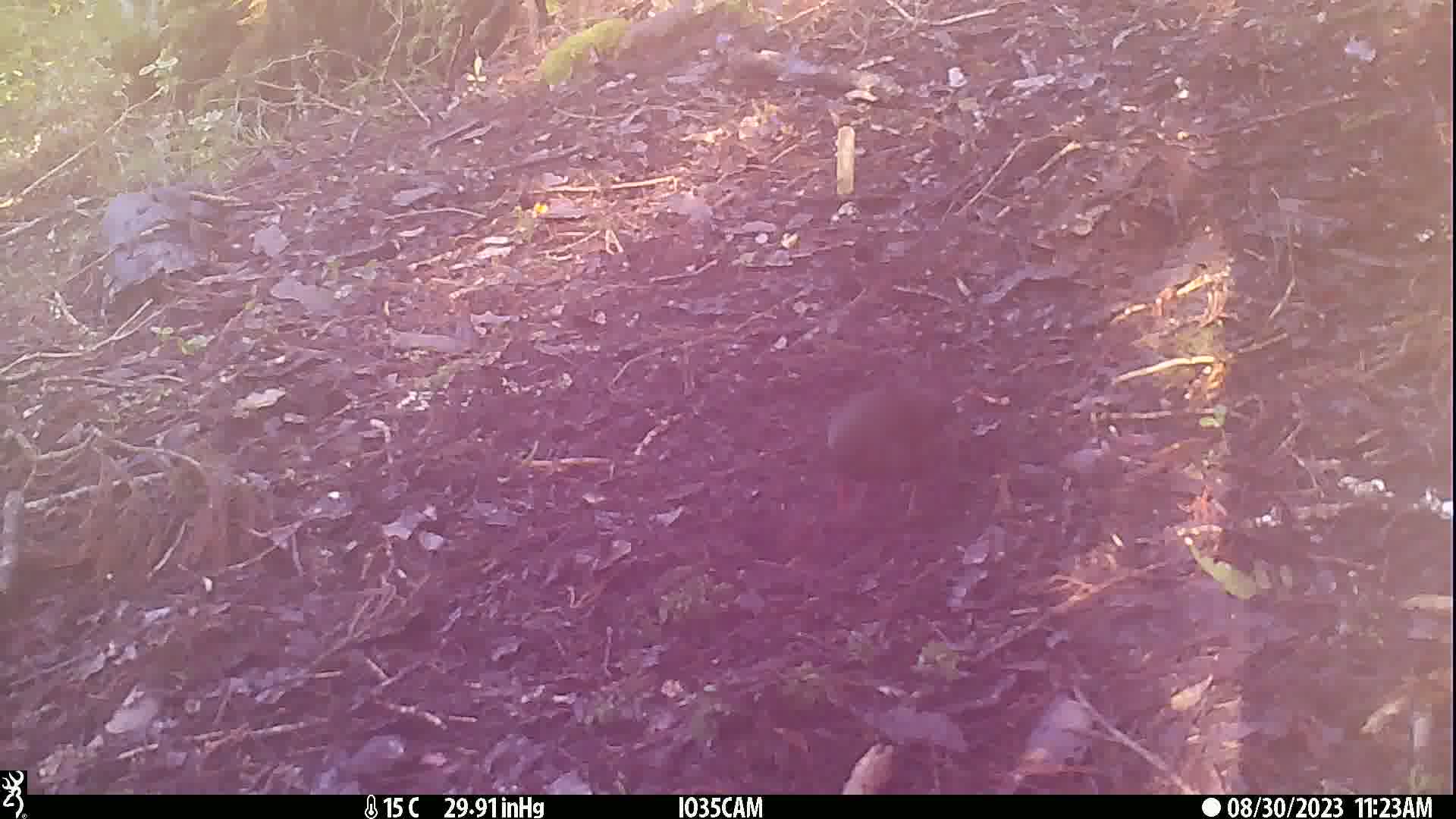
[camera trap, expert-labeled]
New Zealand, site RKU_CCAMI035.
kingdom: Animalia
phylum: Chordata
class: Aves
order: Passeriformes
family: Turdidae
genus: Turdus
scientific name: Turdus merula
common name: eurasian blackbird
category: blackbird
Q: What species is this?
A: Blackbird (eurasian blackbird) (Turdus merula).